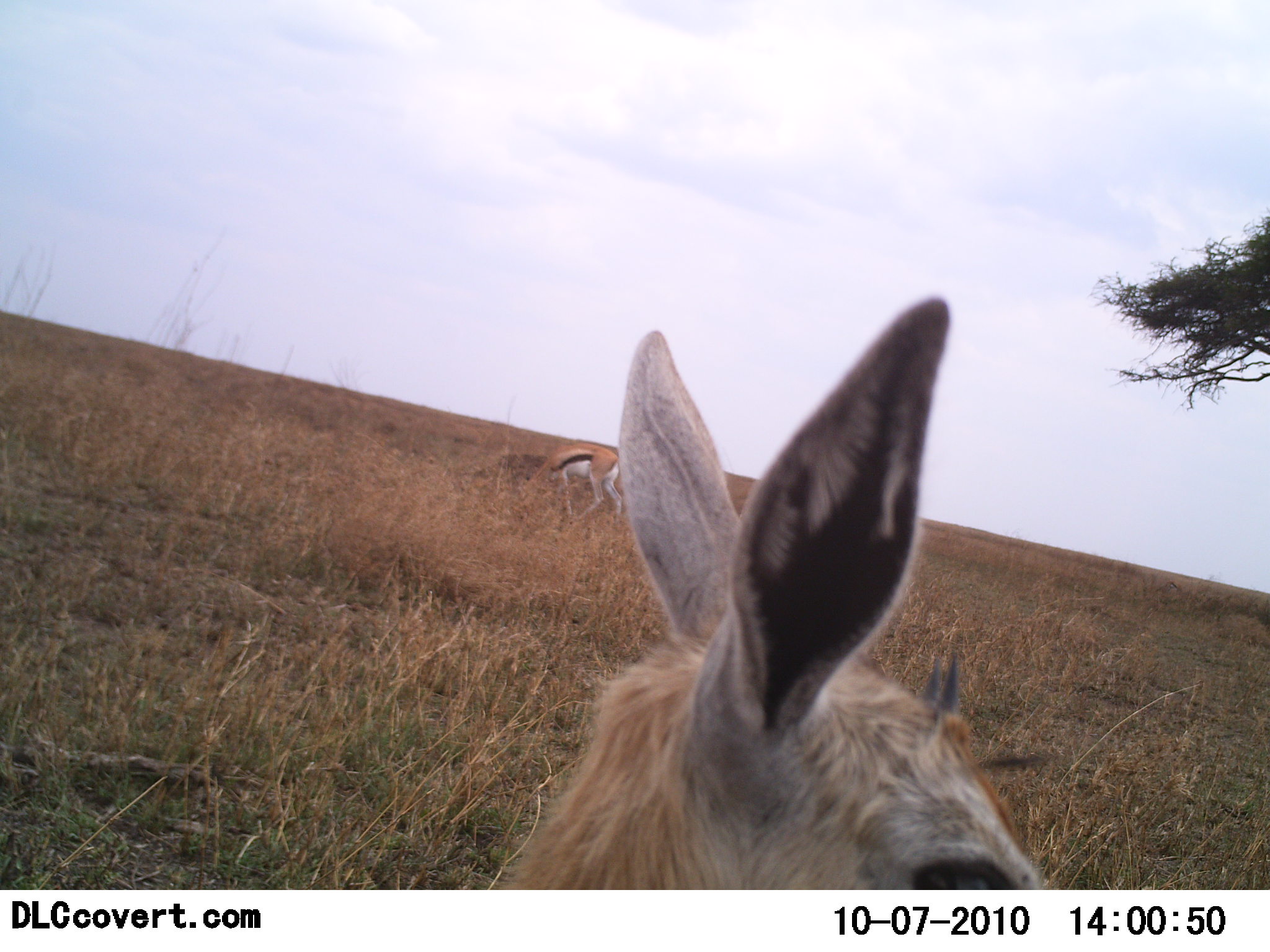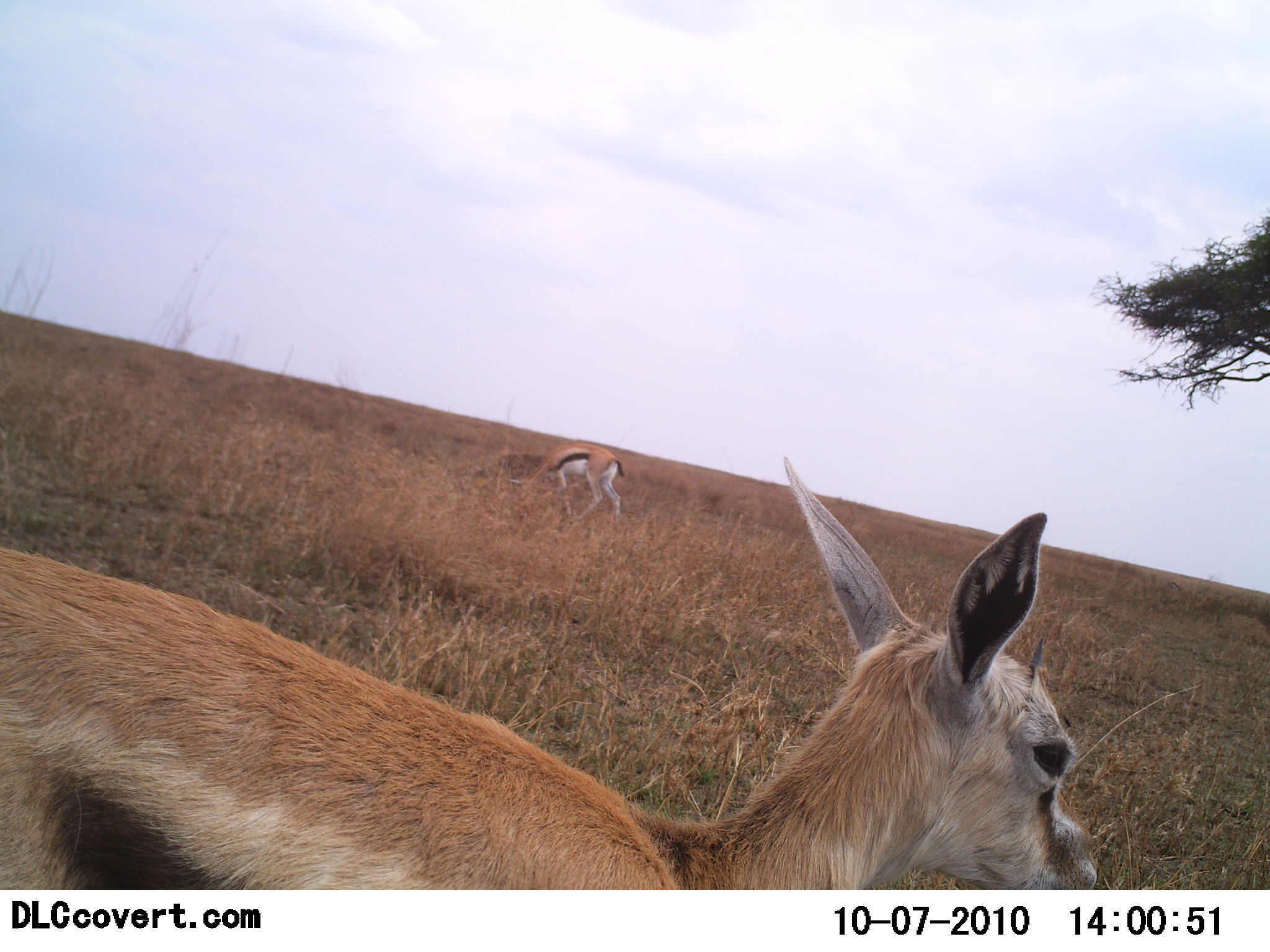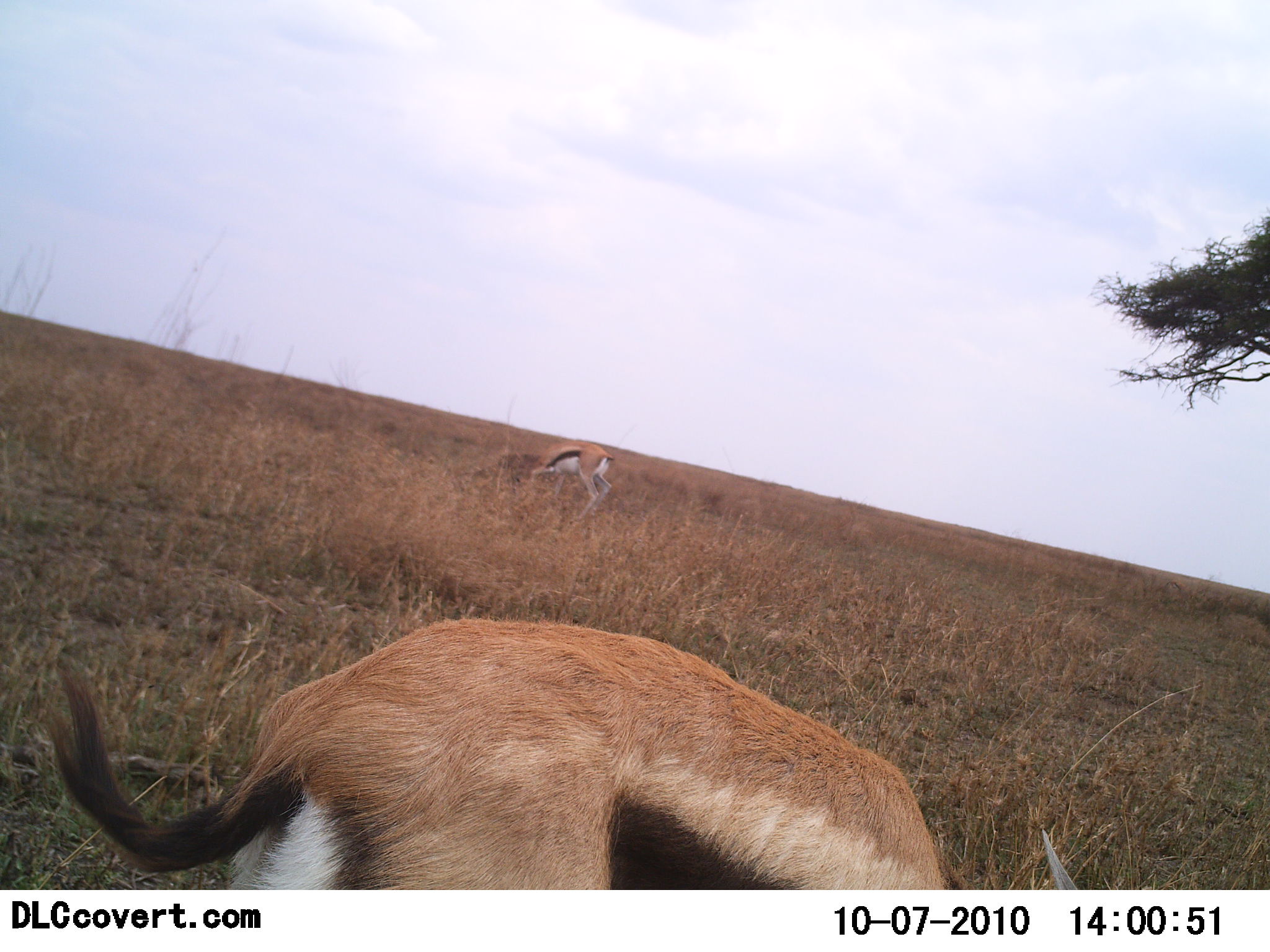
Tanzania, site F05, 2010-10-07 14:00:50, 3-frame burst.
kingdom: Animalia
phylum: Chordata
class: Mammalia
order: Artiodactyla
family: Bovidae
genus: Eudorcas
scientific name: Eudorcas thomsonii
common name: thomson's gazelle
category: gazellethomsons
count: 2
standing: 31%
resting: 0%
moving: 50%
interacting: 0%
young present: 25%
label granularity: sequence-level